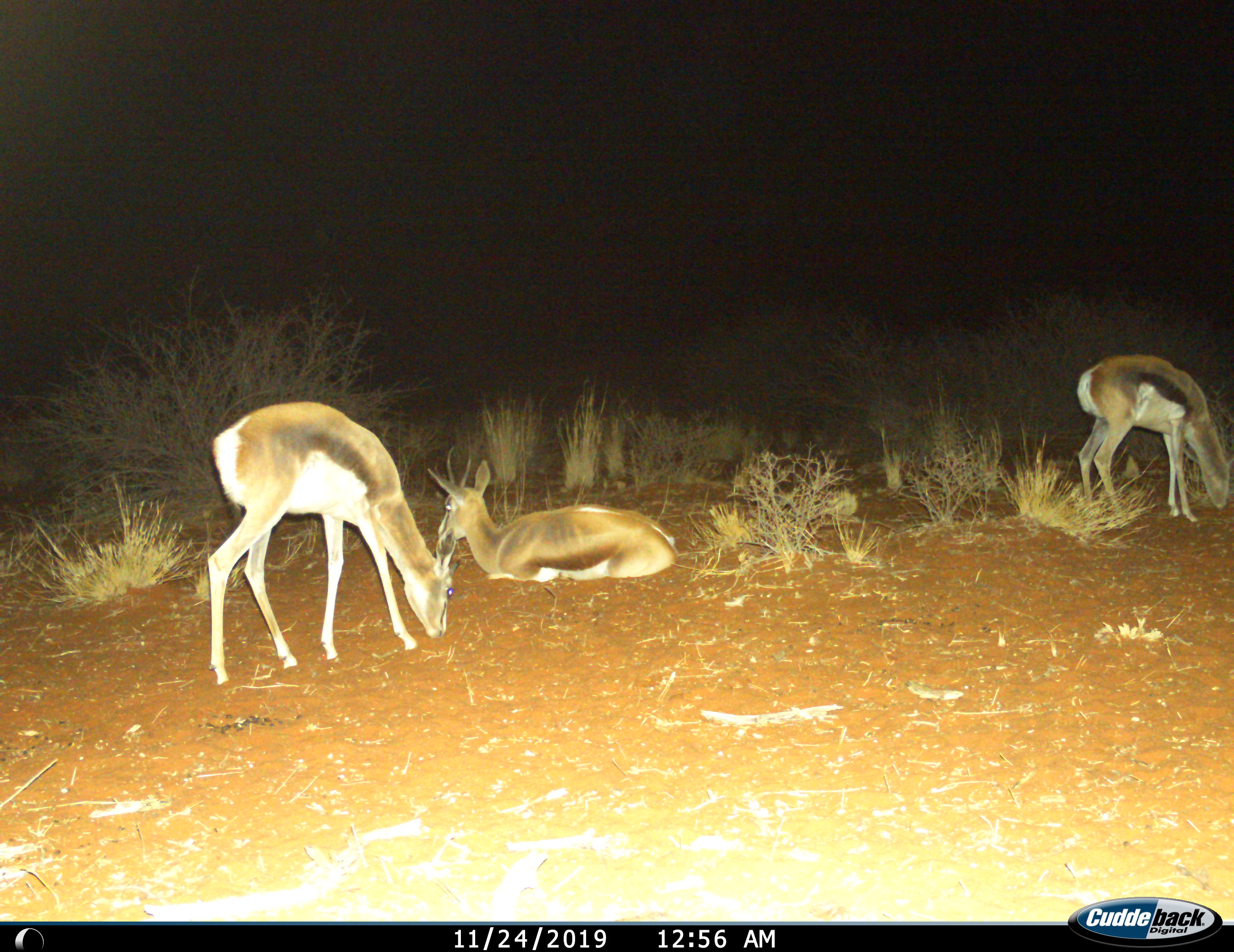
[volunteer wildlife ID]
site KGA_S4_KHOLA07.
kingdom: Animalia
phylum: Chordata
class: Mammalia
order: Artiodactyla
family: Bovidae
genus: Antidorcas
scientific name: Antidorcas marsupialis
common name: springbok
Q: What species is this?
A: Springbok (Antidorcas marsupialis).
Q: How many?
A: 3.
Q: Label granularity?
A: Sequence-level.